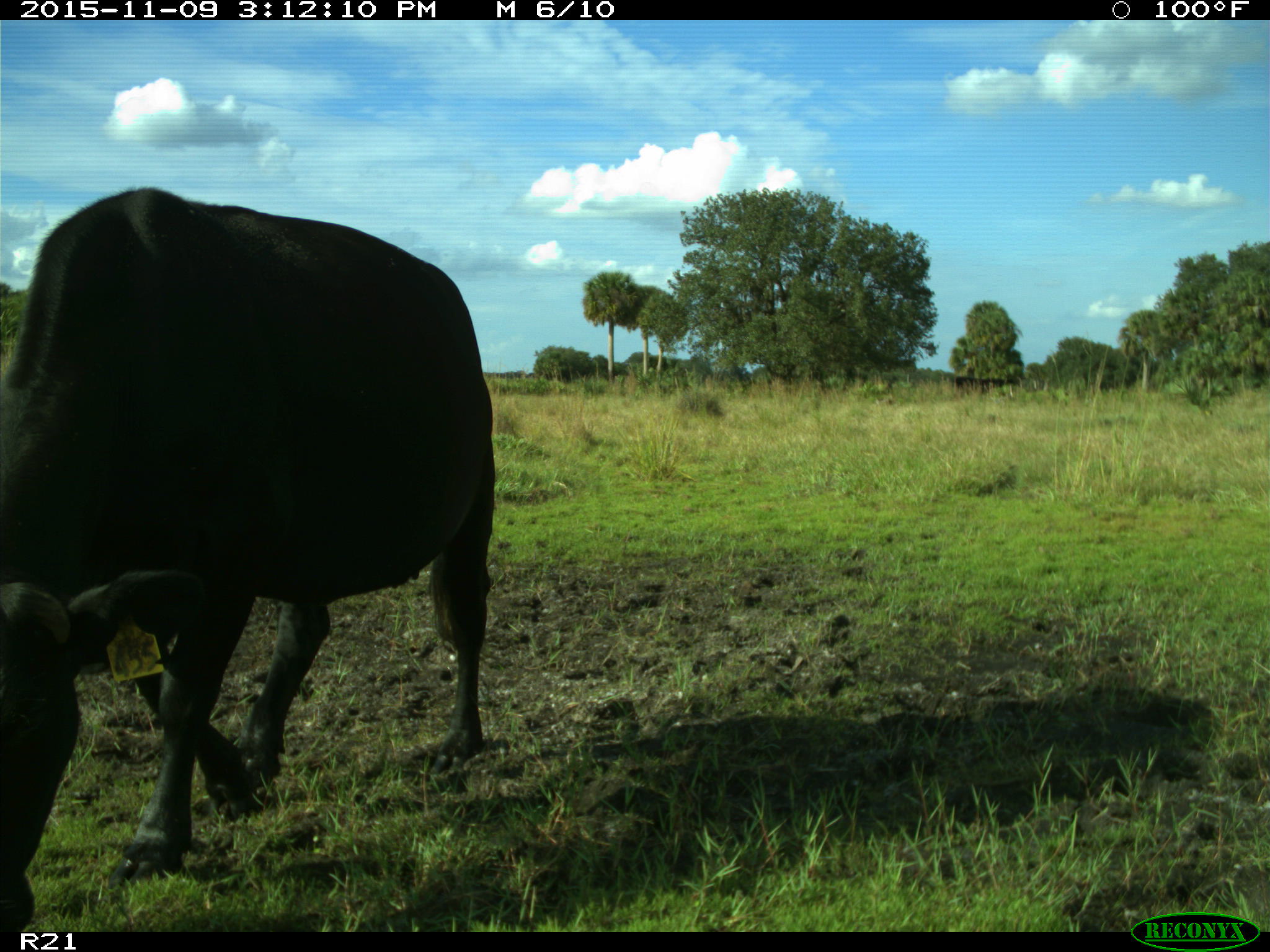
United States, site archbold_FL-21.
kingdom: Animalia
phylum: Chordata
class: Mammalia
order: Artiodactyla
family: Bovidae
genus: Bos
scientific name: Bos taurus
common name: domestic cow